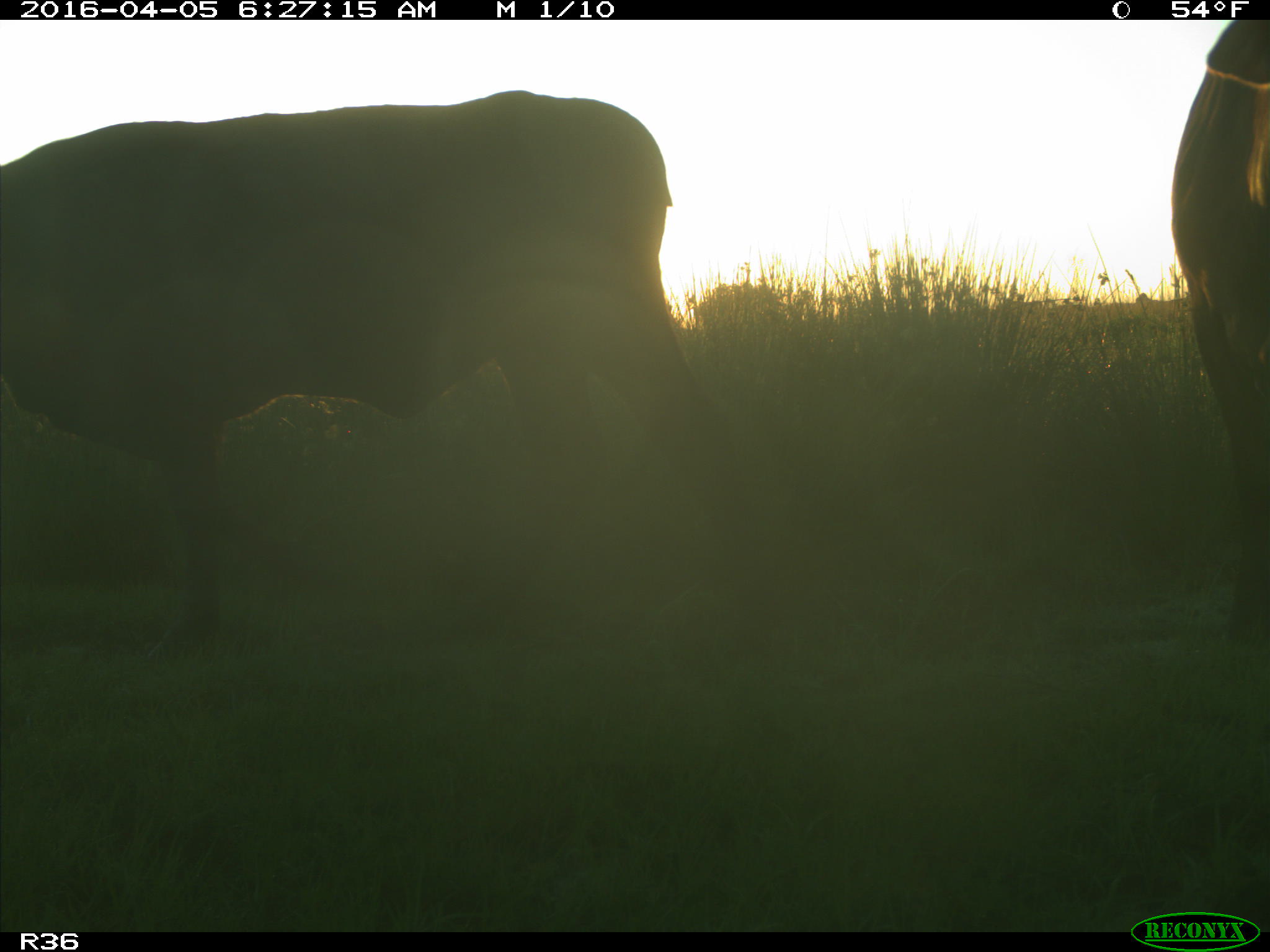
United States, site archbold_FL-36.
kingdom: Animalia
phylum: Chordata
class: Mammalia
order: Artiodactyla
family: Bovidae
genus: Bos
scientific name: Bos taurus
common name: domestic cow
Bos taurus (domestic cow).